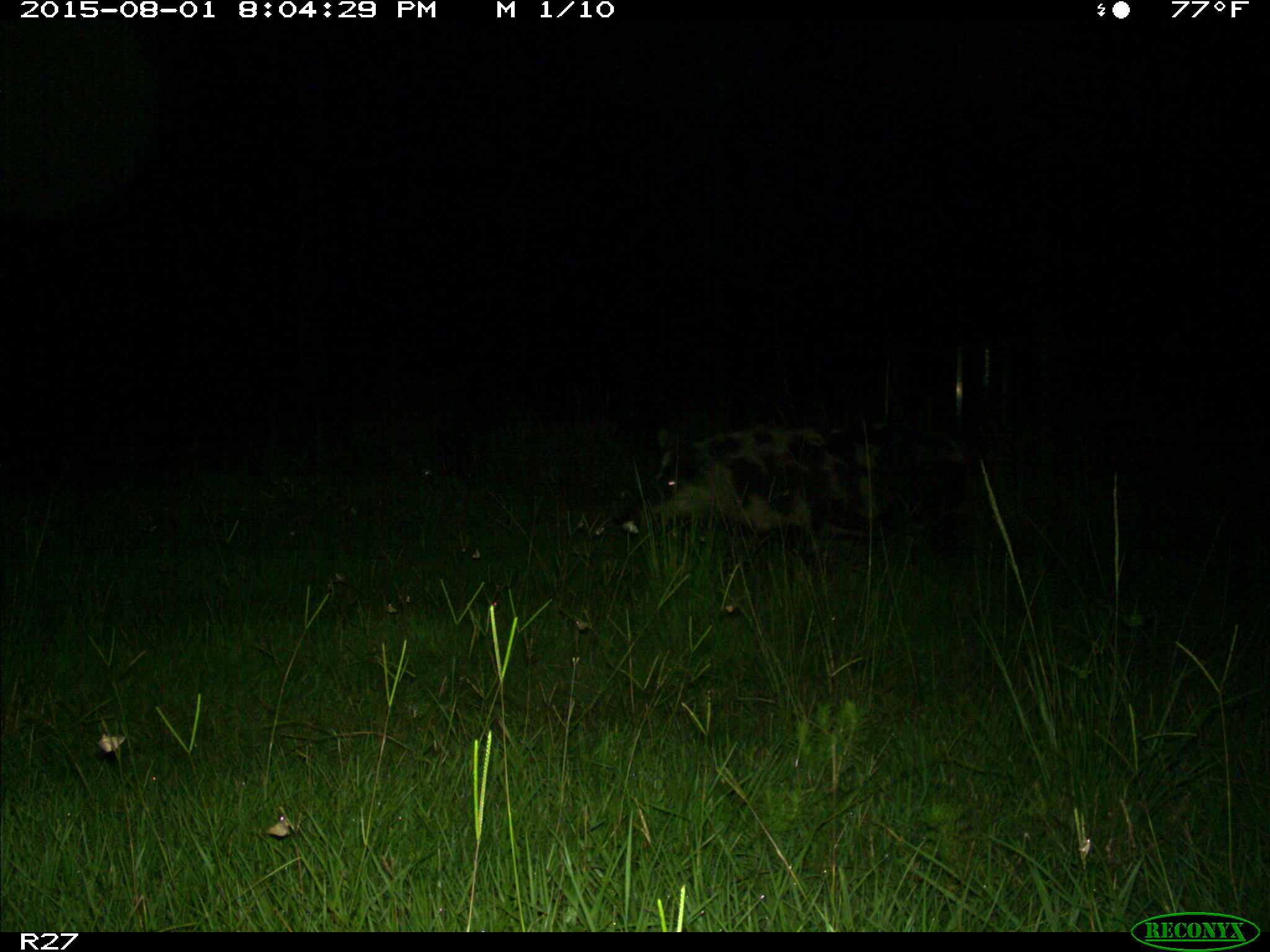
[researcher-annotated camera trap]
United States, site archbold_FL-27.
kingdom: Animalia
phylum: Chordata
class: Mammalia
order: Artiodactyla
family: Suidae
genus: Sus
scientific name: Sus scrofa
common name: wild boar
Sus scrofa (wild boar).